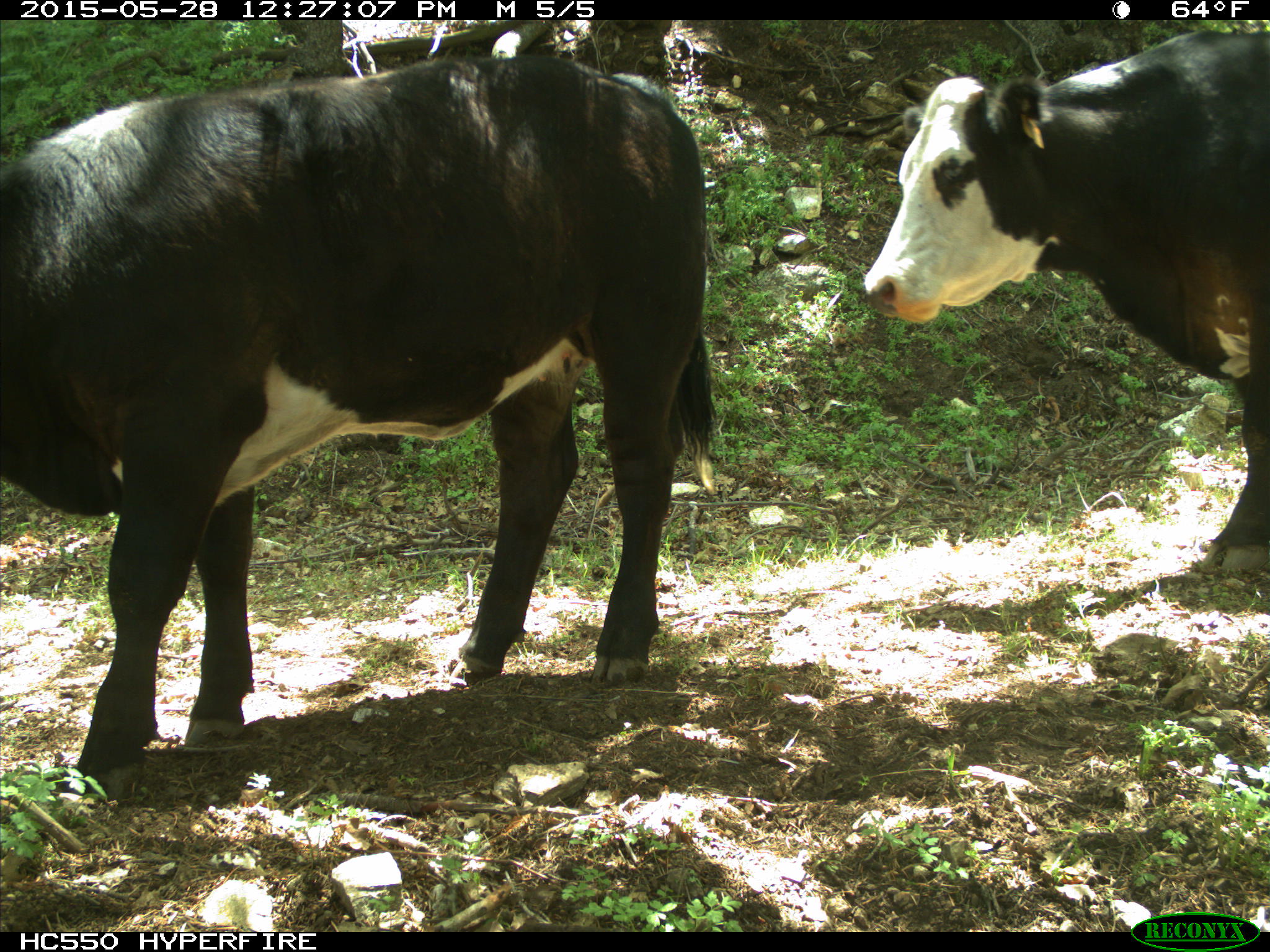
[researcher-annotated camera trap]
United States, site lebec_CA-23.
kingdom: Animalia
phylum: Chordata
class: Mammalia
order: Artiodactyla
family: Bovidae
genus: Bos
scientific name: Bos taurus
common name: domestic cow